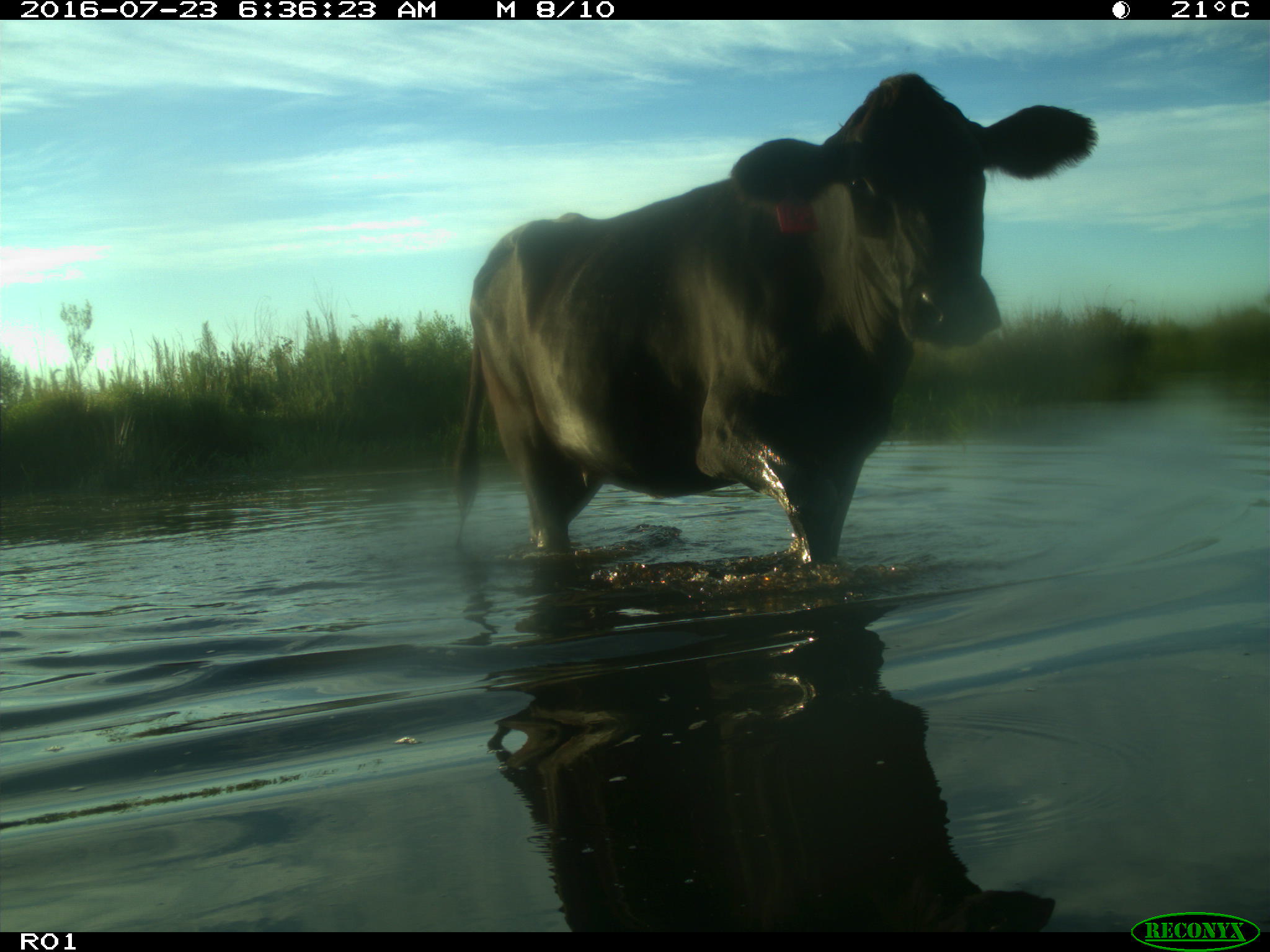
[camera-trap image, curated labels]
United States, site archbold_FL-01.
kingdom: Animalia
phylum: Chordata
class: Mammalia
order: Artiodactyla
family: Bovidae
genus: Bos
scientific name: Bos taurus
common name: domestic cow